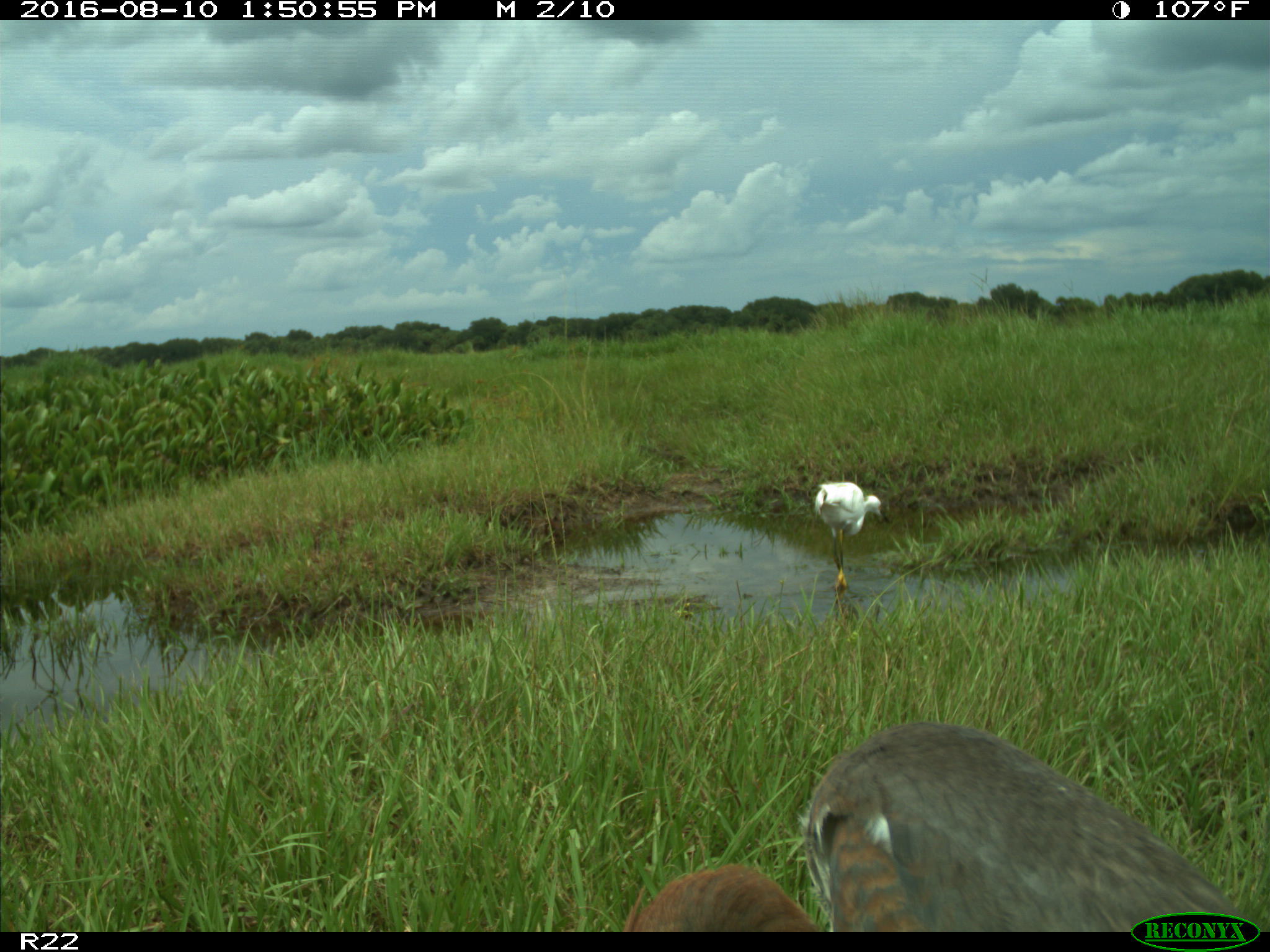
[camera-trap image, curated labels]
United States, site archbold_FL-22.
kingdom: Animalia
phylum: Chordata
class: Aves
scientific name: Aves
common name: birds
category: unidentified bird